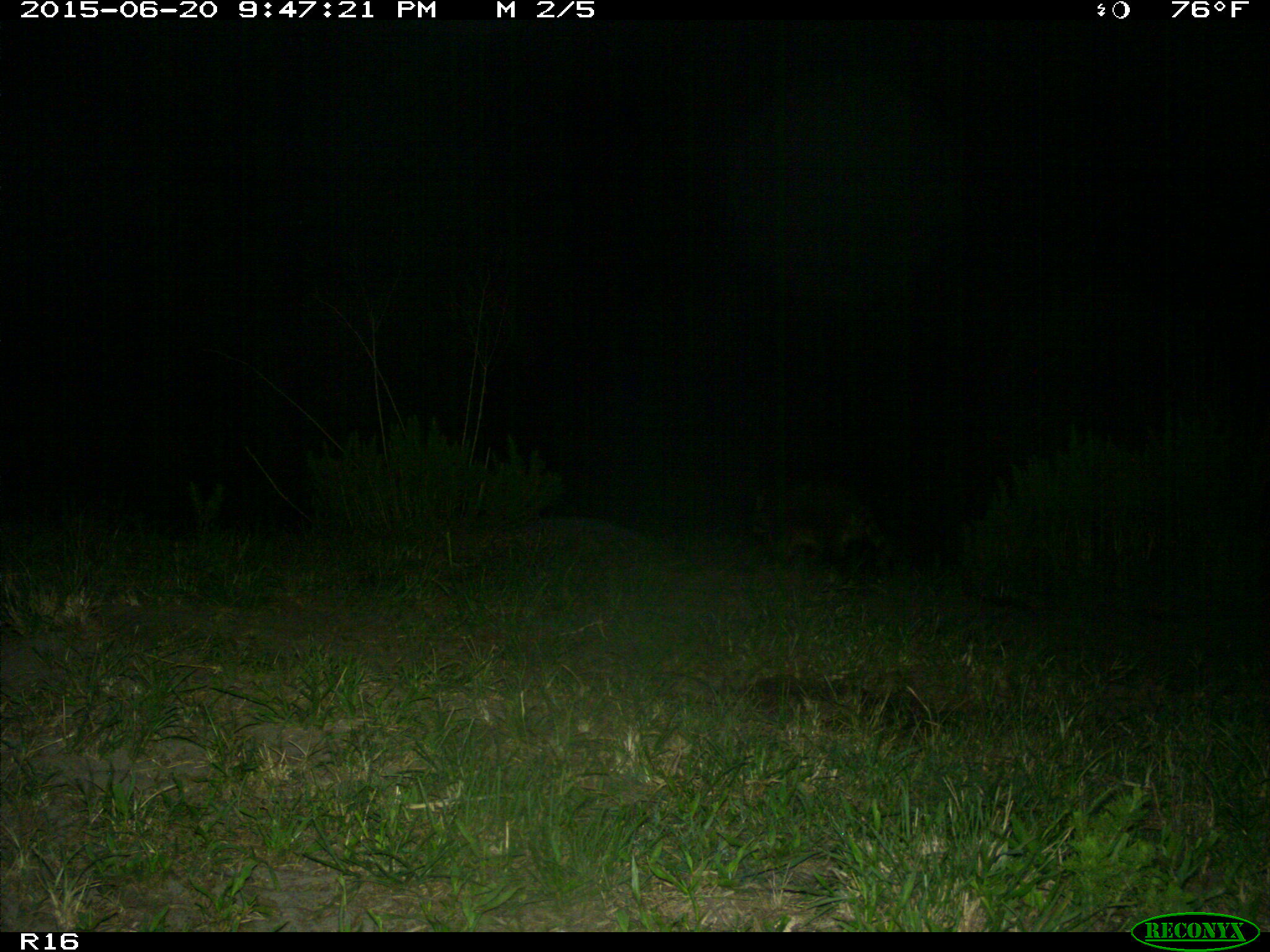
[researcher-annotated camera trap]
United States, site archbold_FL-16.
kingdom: Animalia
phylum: Chordata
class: Mammalia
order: Carnivora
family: Procyonidae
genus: Procyon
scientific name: Procyon lotor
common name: common raccoon